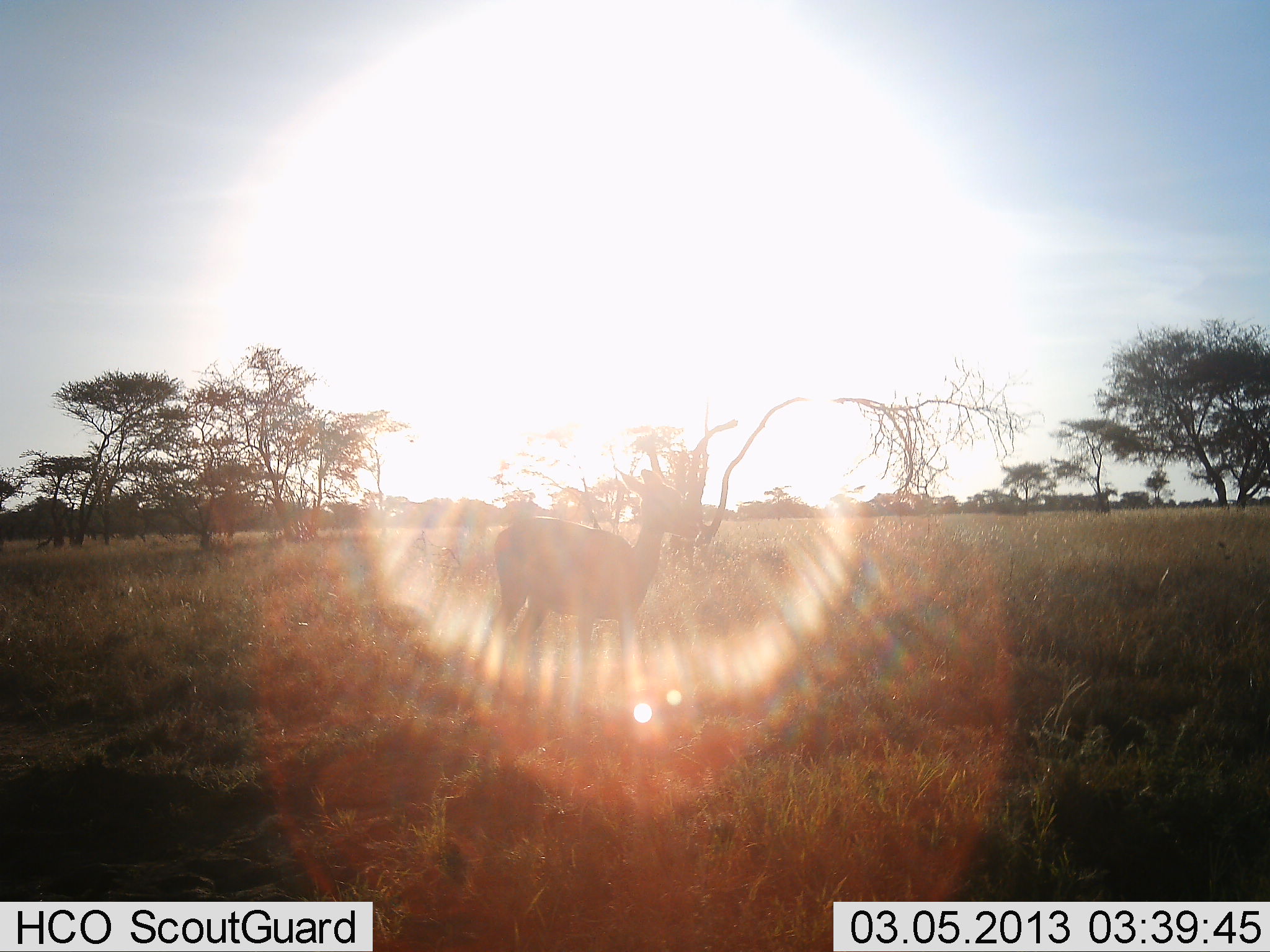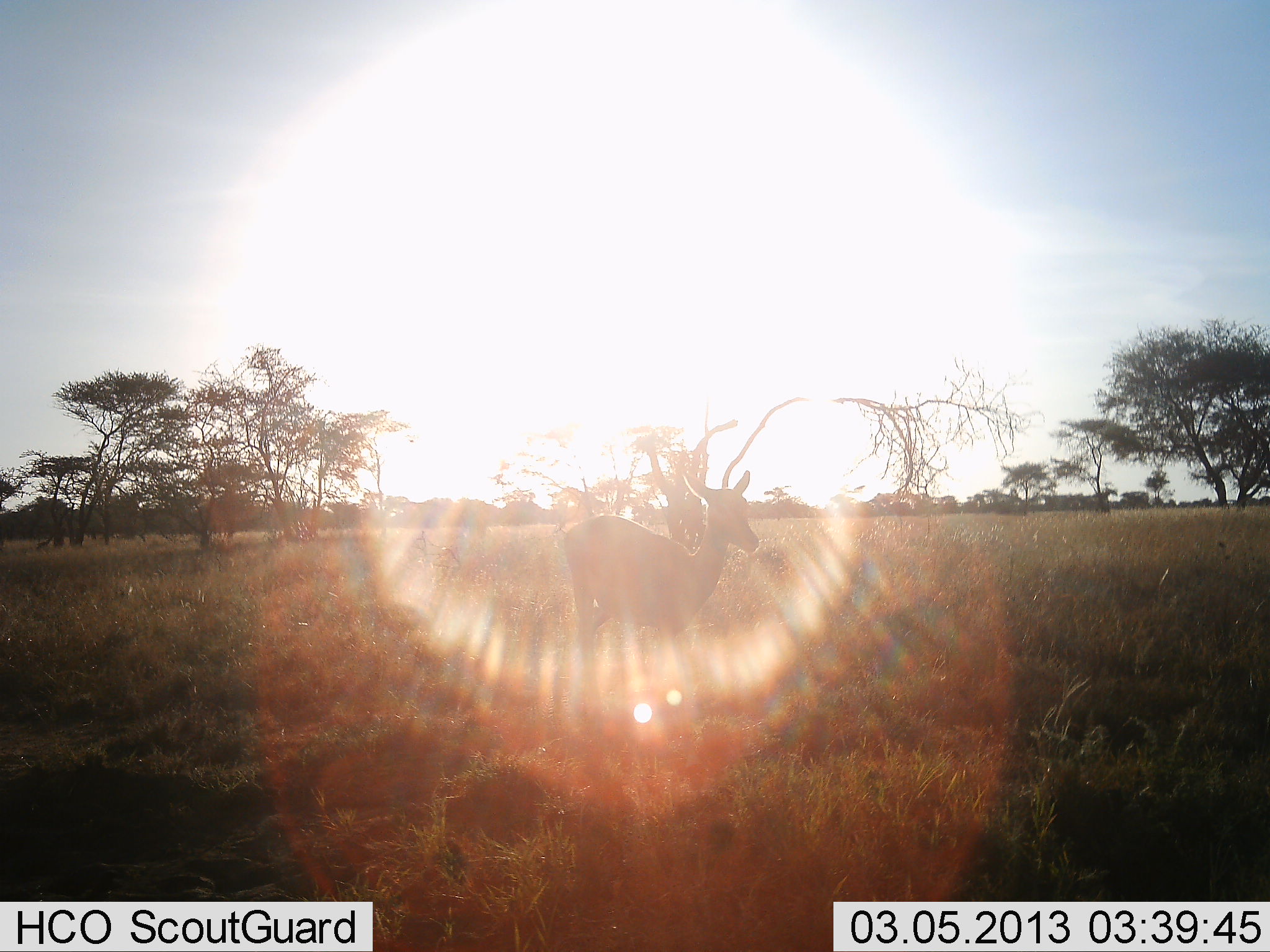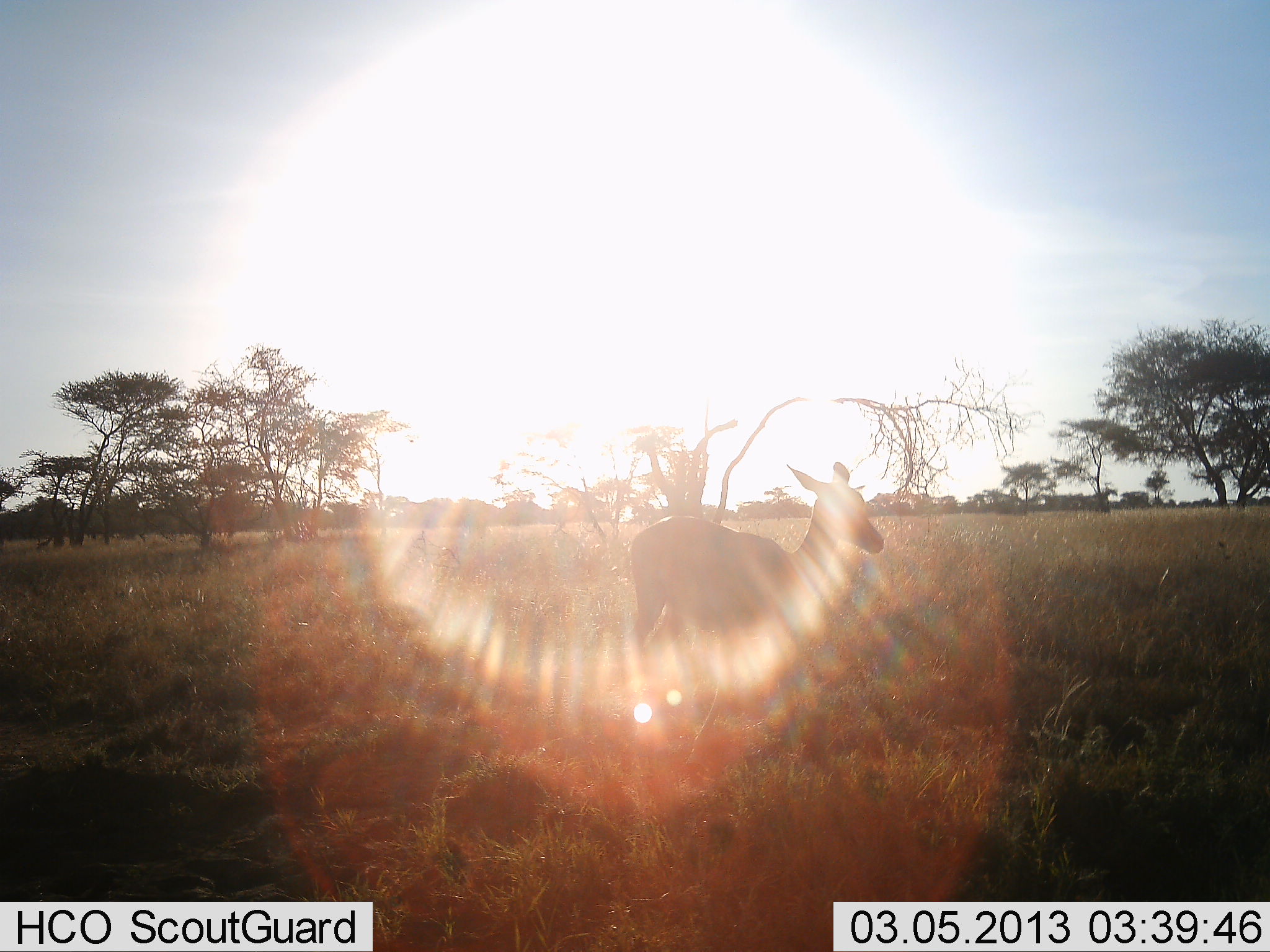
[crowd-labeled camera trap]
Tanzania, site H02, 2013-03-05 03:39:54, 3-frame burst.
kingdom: Animalia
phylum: Chordata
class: Mammalia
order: Artiodactyla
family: Bovidae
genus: Aepyceros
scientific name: Aepyceros melampus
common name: impala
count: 1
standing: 11%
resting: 0%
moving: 89%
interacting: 0%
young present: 0%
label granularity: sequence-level